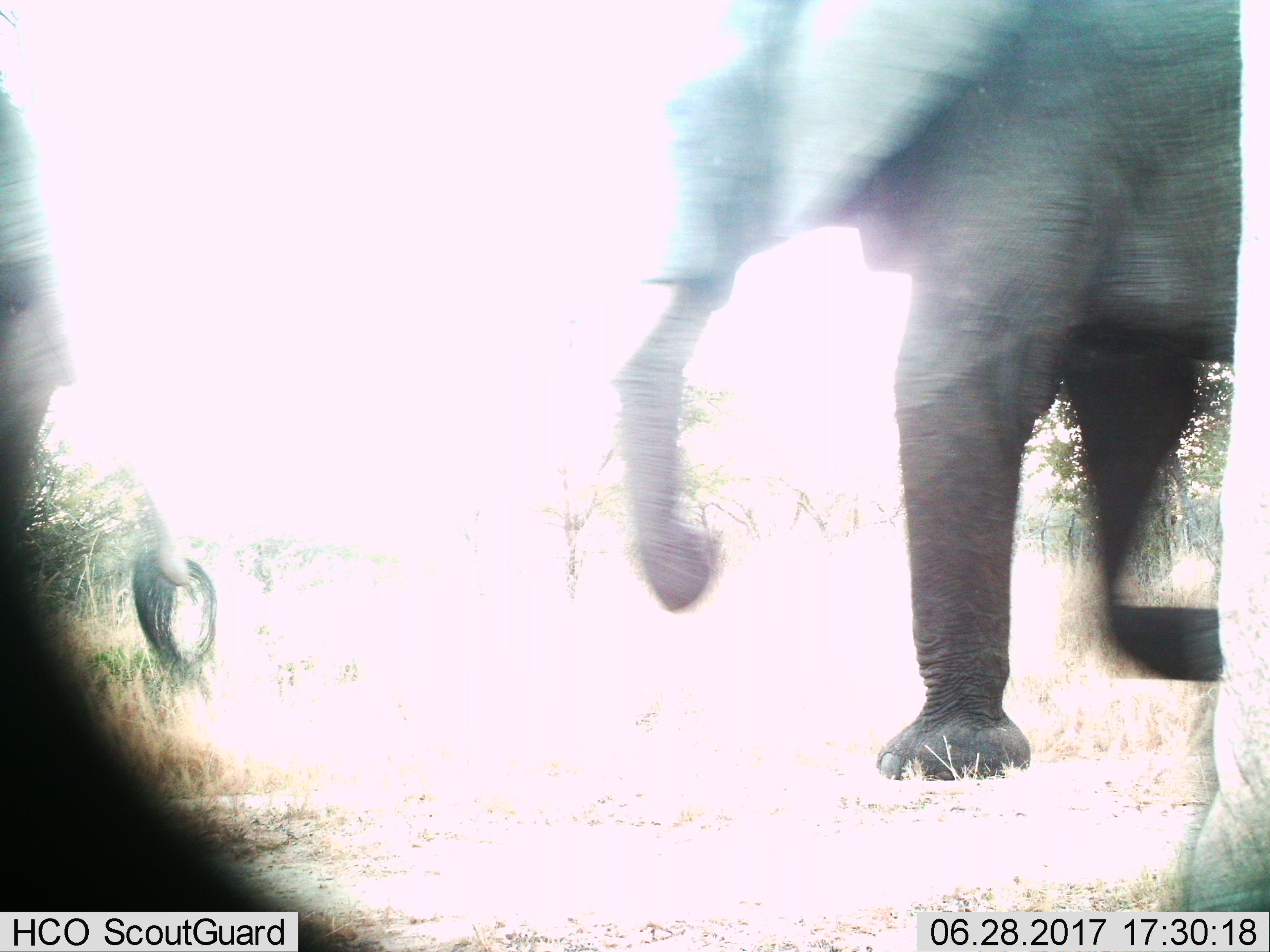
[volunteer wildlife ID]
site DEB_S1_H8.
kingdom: Animalia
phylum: Chordata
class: Mammalia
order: Proboscidea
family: Elephantidae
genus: Loxodonta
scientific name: Loxodonta africana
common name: african bush elephant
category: elephant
Elephant (african bush elephant) (Loxodonta africana), count 2. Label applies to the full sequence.